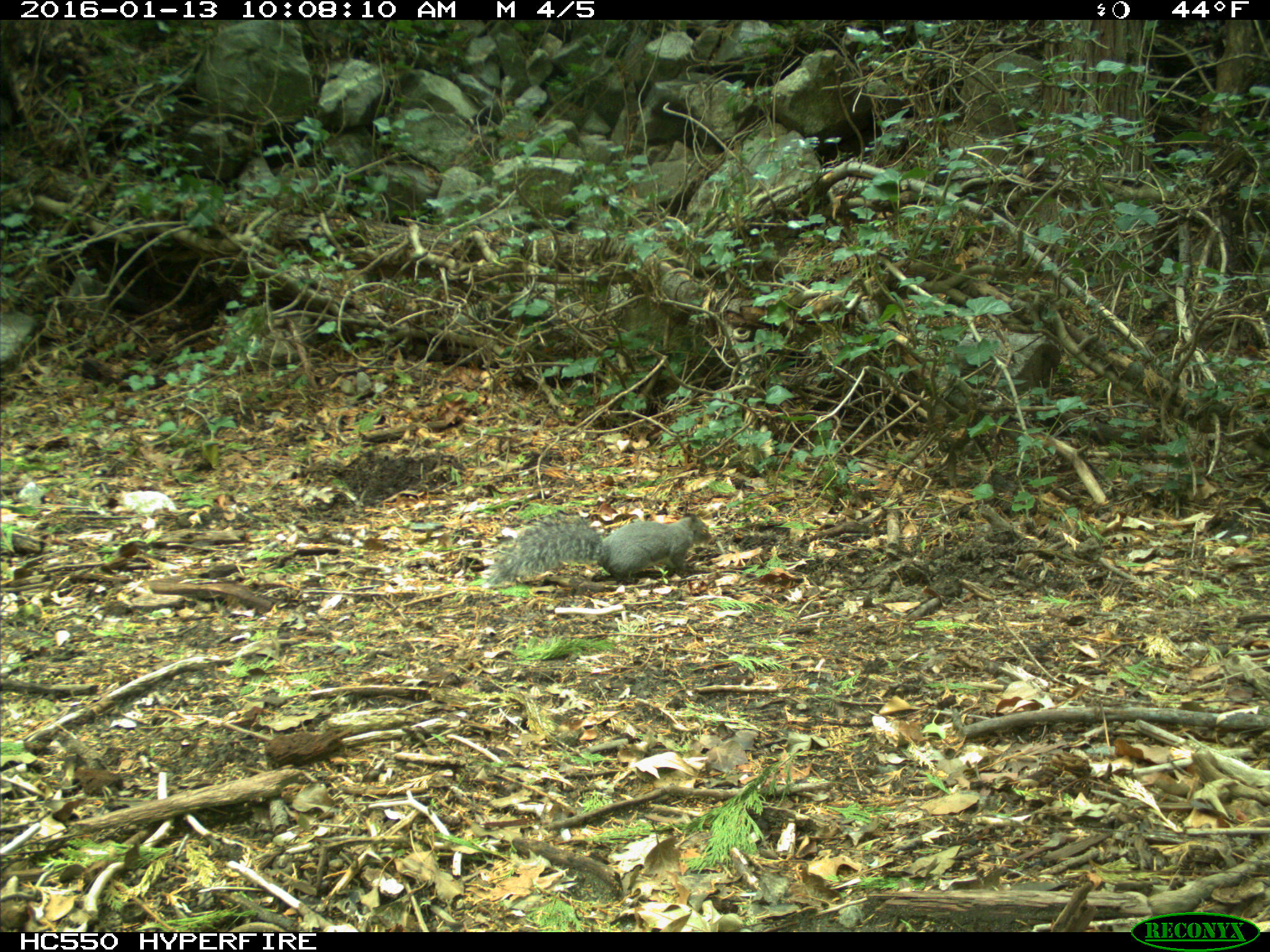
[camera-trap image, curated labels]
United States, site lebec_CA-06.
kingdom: Animalia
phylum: Chordata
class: Mammalia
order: Rodentia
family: Sciuridae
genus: Sciurus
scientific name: Sciurus carolinensis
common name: eastern gray squirrel